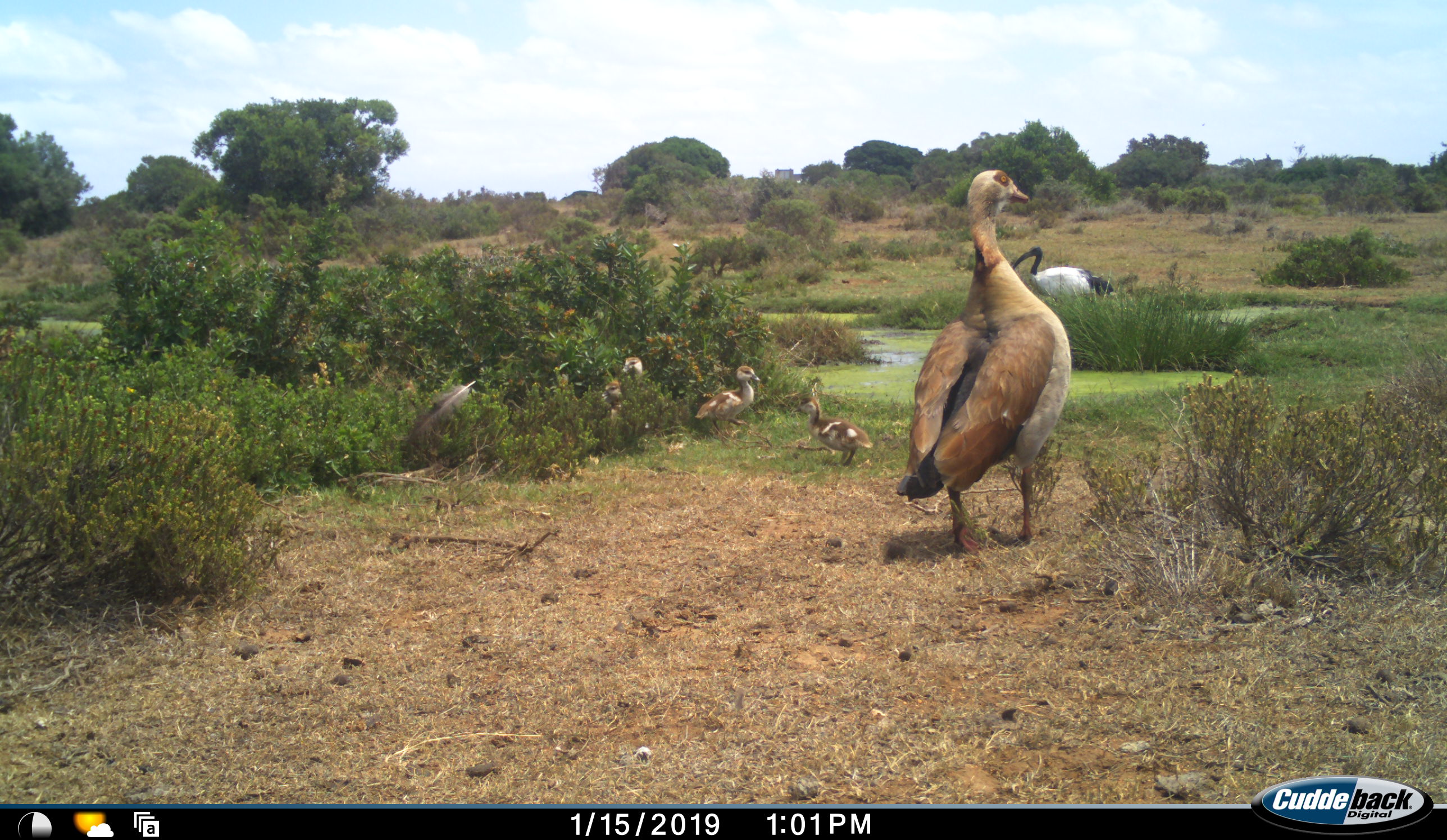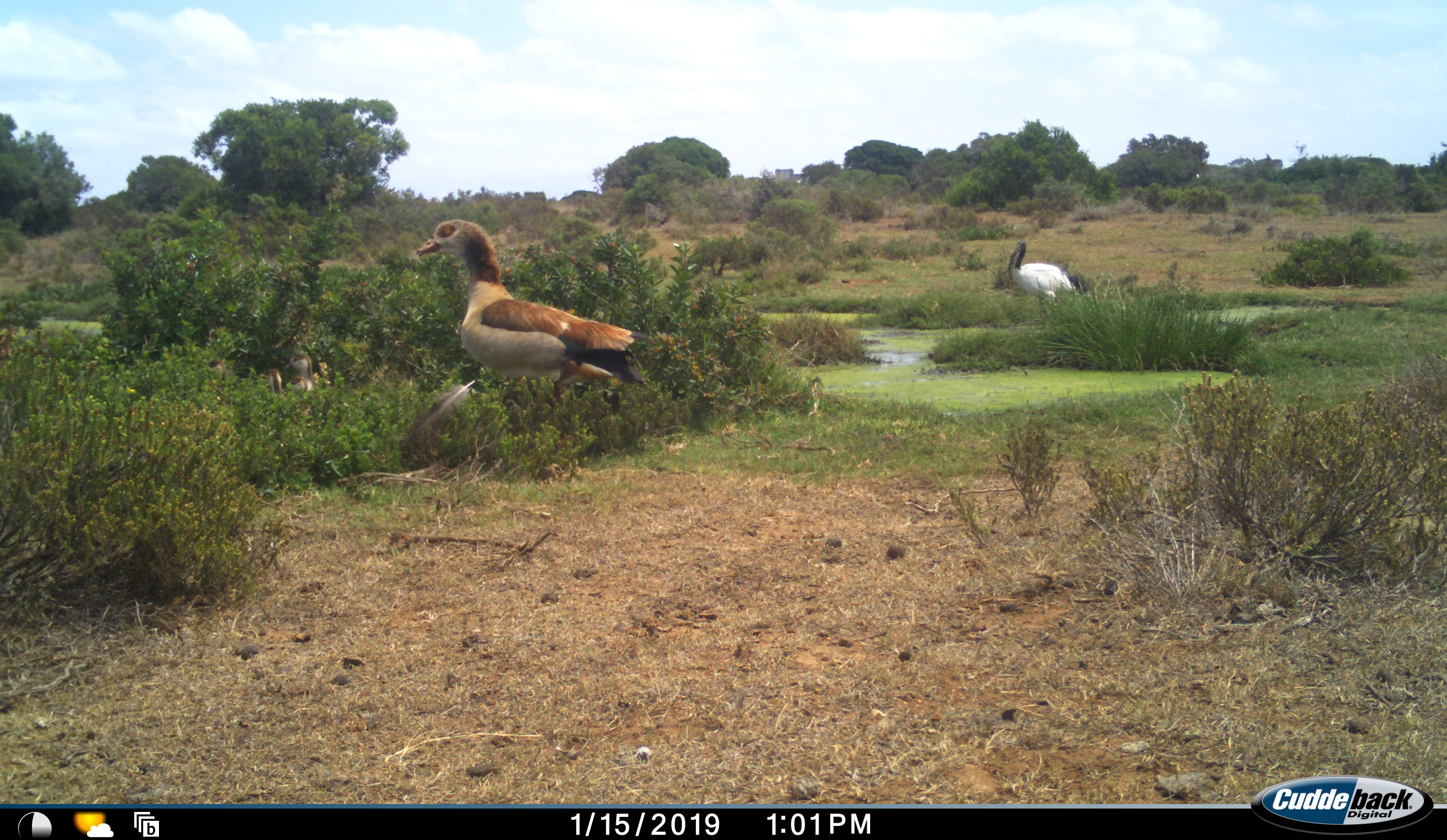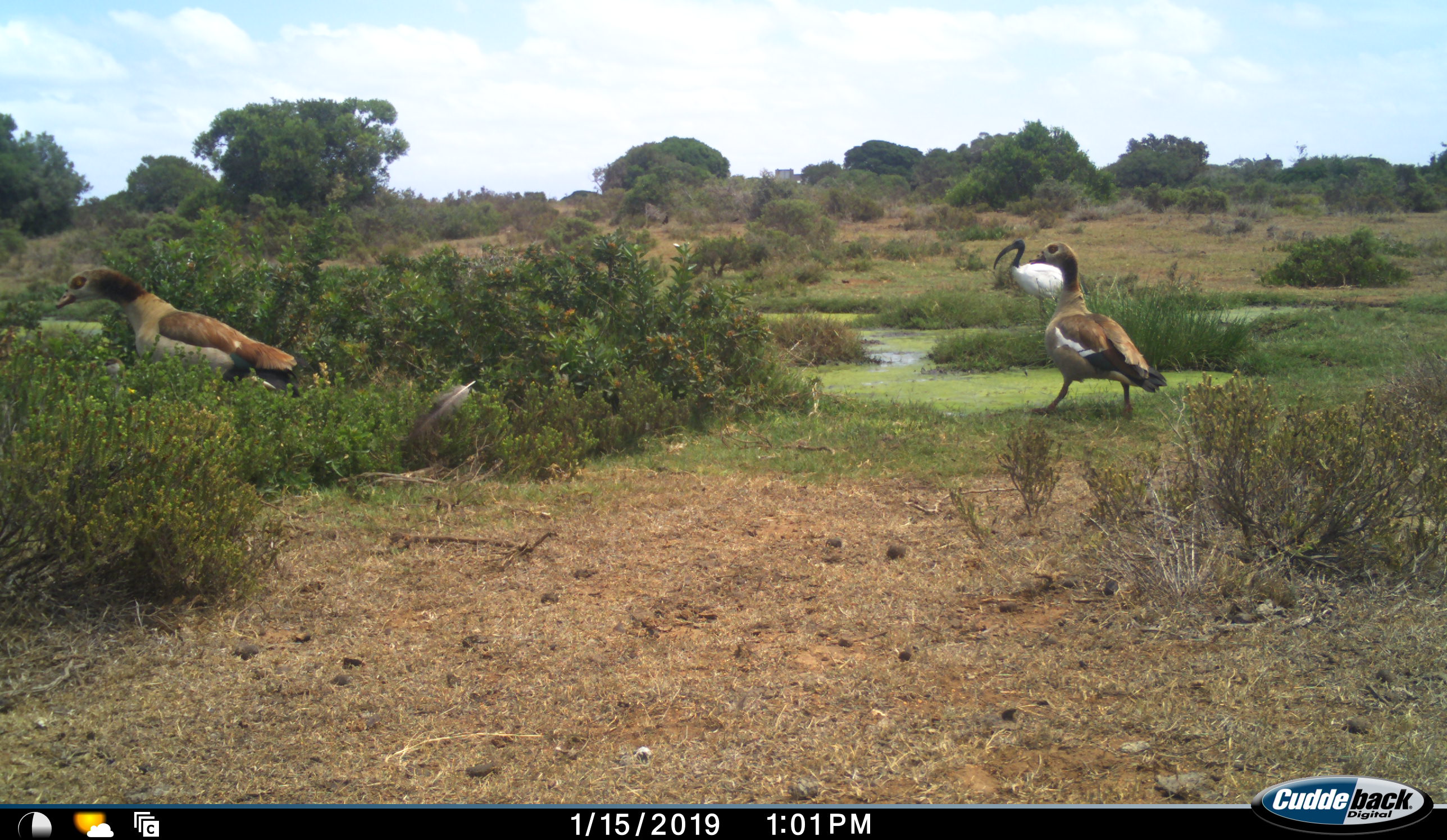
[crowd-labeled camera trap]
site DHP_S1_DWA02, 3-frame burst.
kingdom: Animalia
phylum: Chordata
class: Aves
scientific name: Aves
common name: bird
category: birdother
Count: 6.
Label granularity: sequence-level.